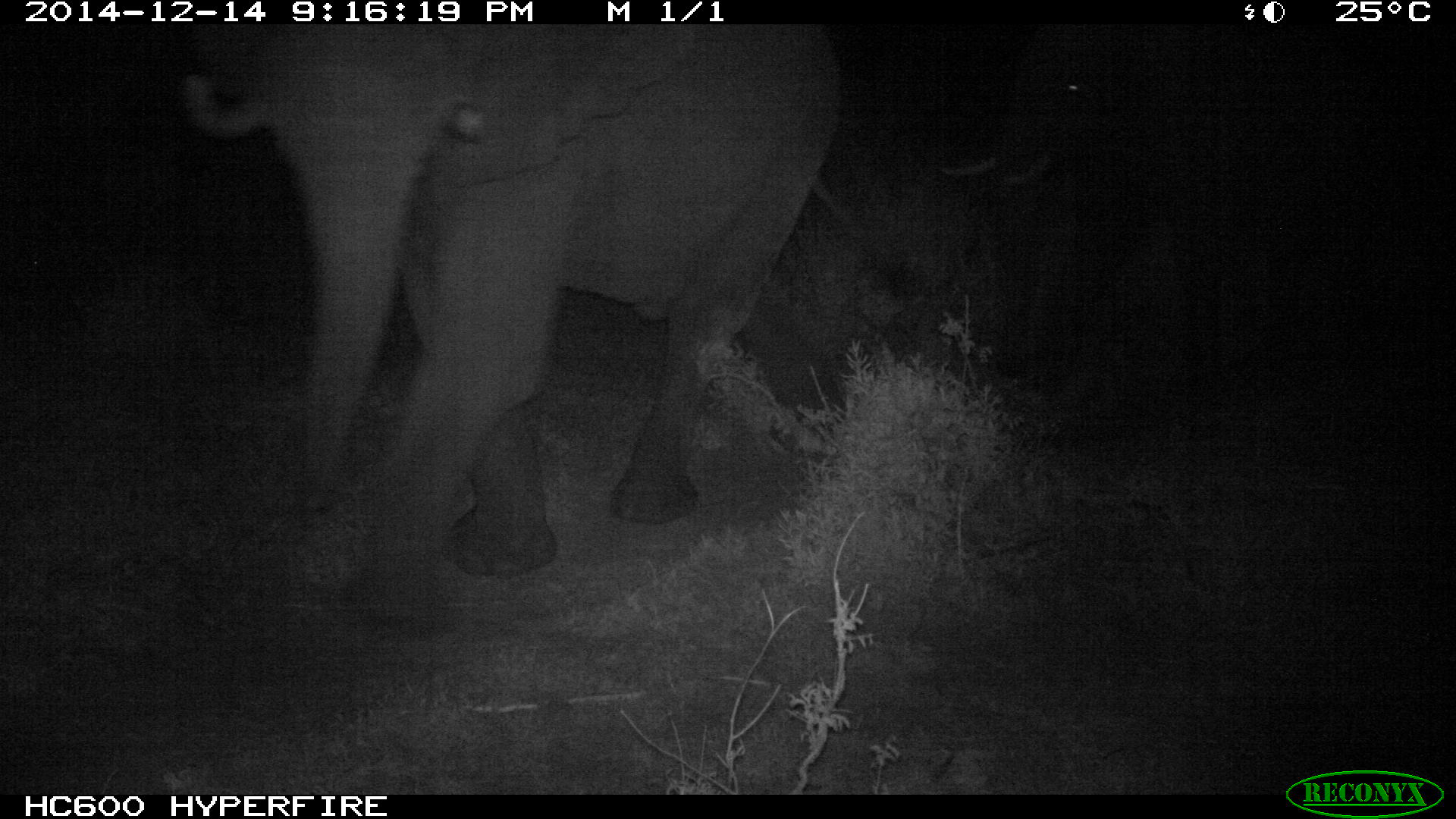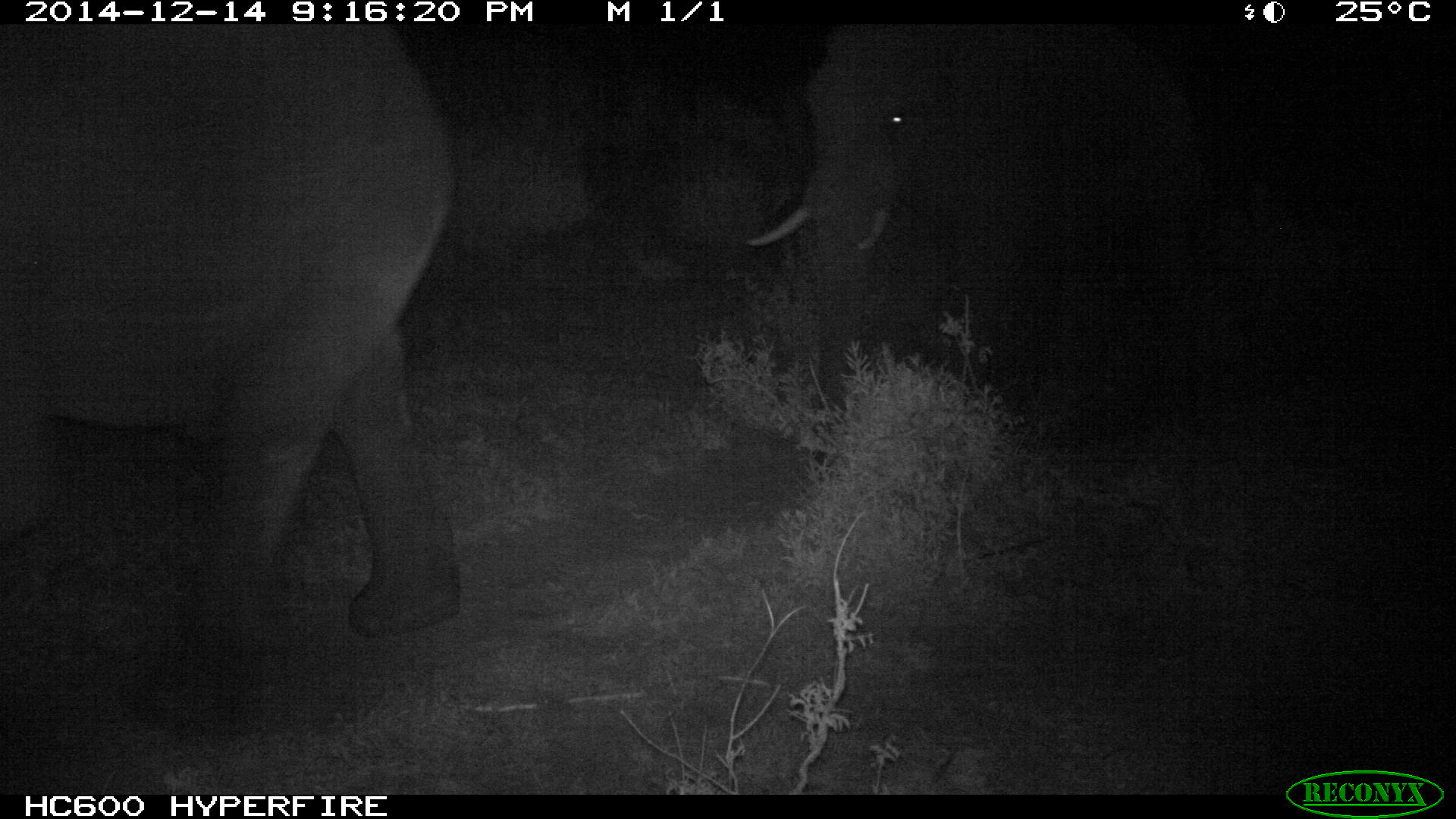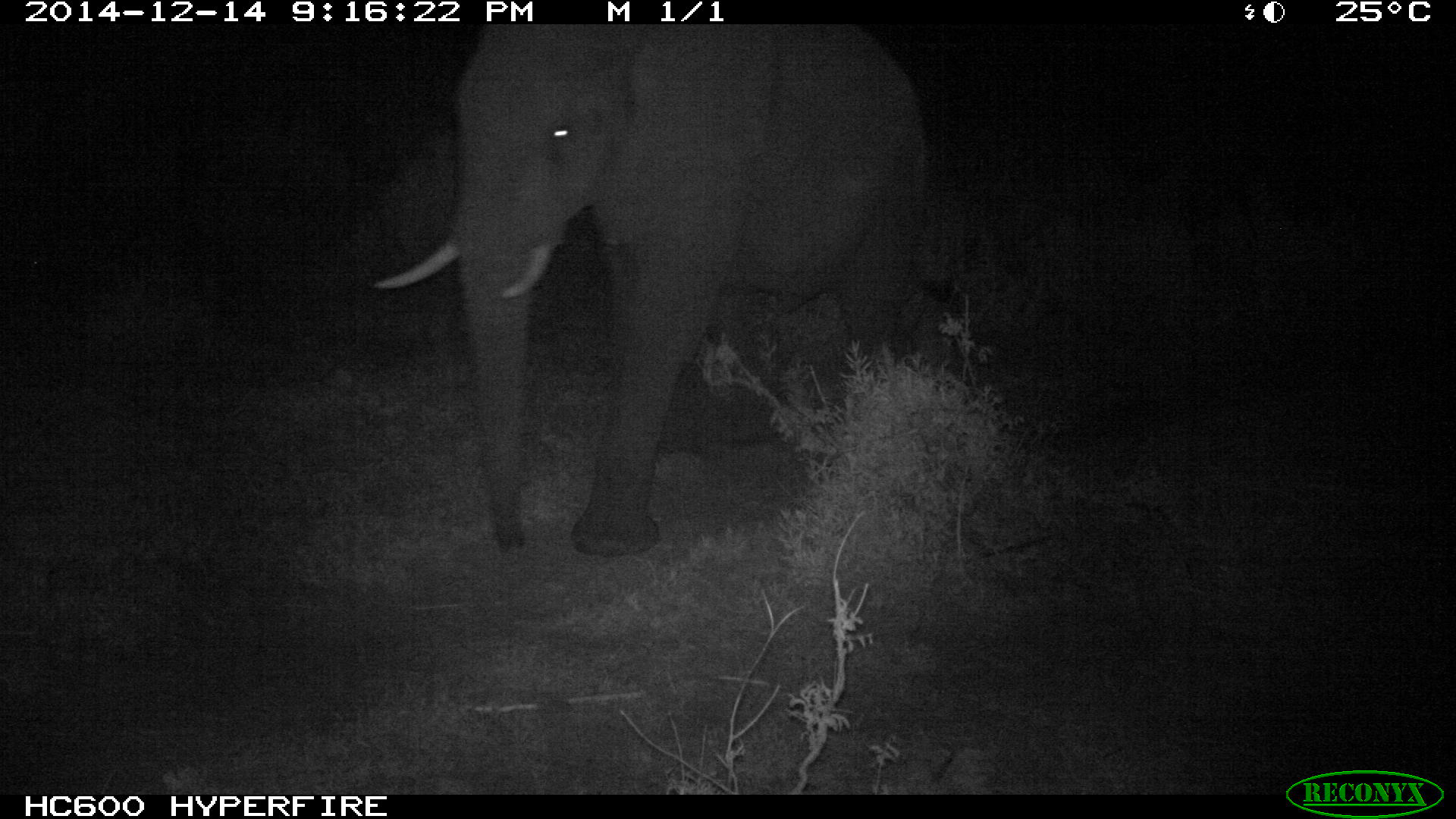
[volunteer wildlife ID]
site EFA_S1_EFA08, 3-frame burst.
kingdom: Animalia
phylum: Chordata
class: Mammalia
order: Proboscidea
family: Elephantidae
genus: Loxodonta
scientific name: Loxodonta africana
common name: african bush elephant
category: elephant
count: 2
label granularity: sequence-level